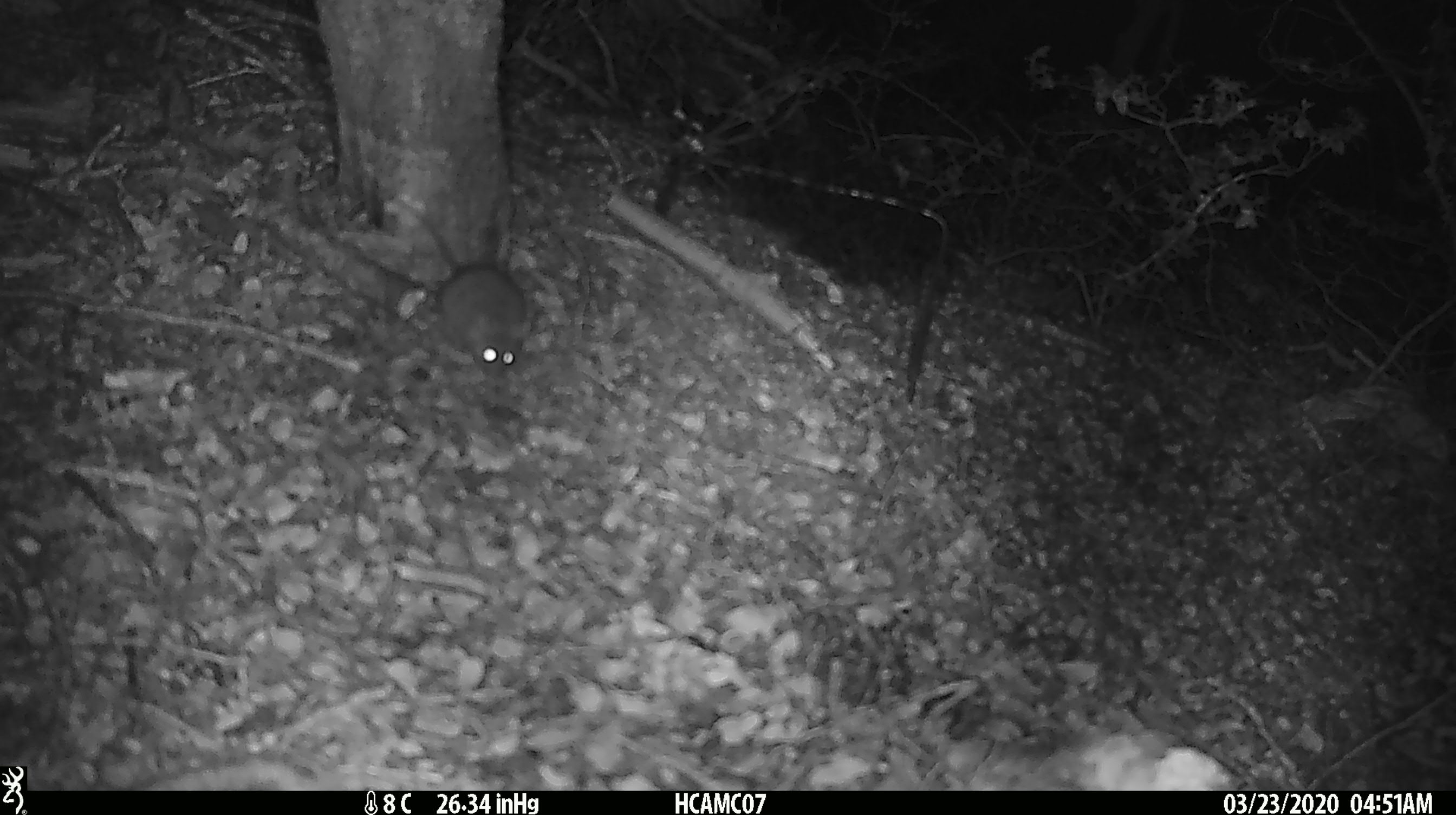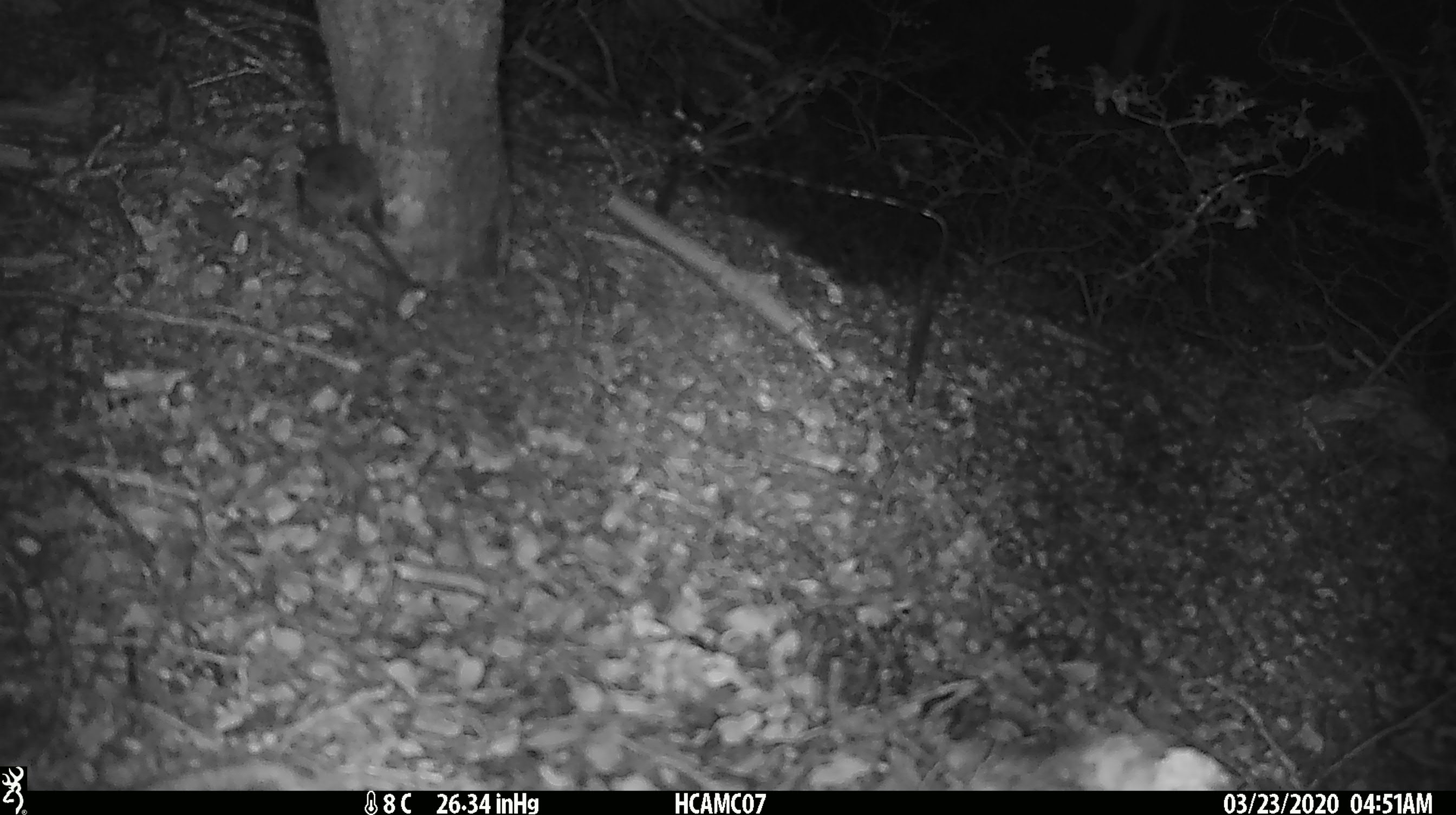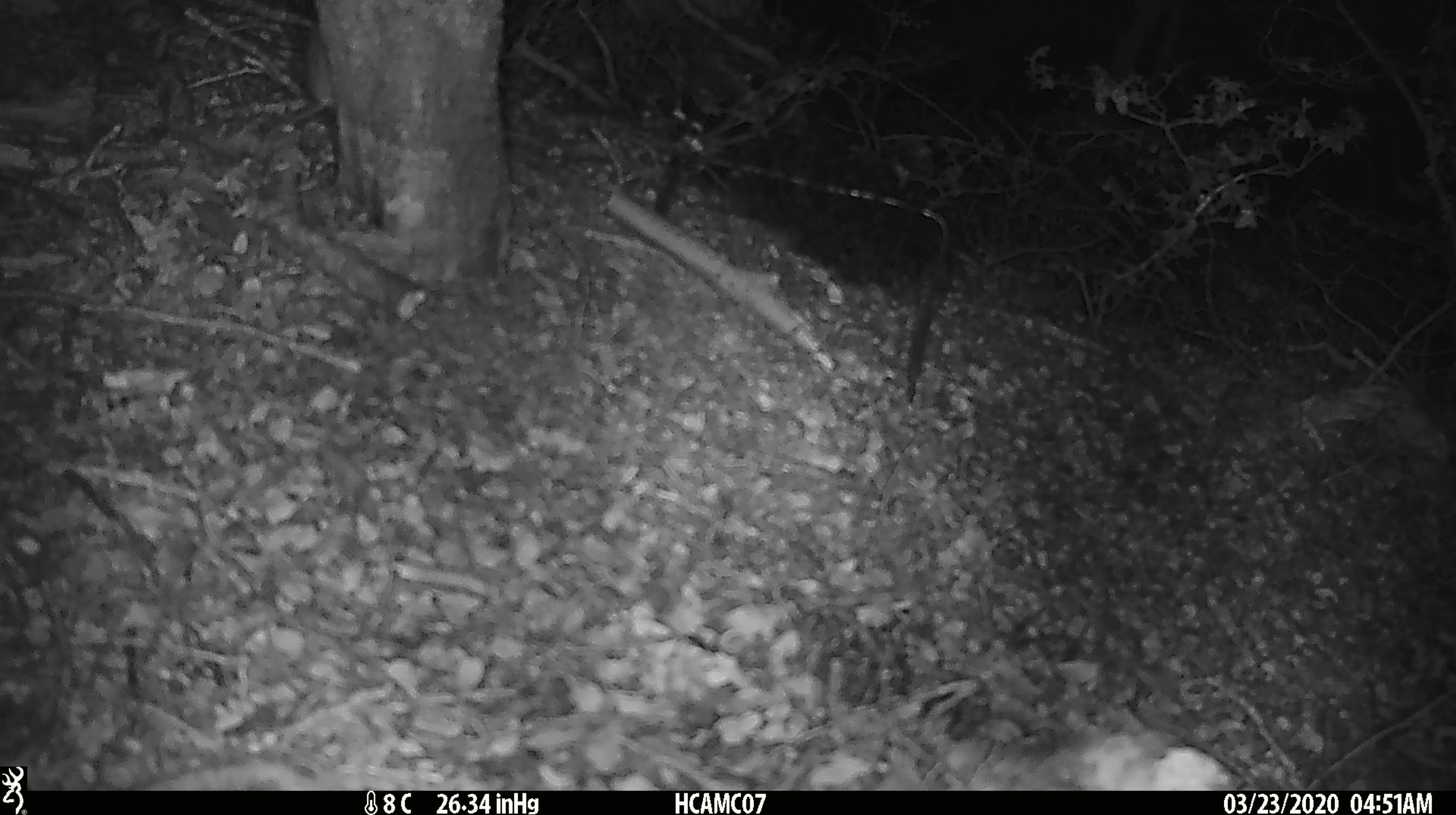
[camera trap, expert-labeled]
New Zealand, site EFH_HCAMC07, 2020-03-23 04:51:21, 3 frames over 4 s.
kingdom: Animalia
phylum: Chordata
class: Mammalia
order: Rodentia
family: Muridae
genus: Mus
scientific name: Mus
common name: mouse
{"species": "mouse (Mus)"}